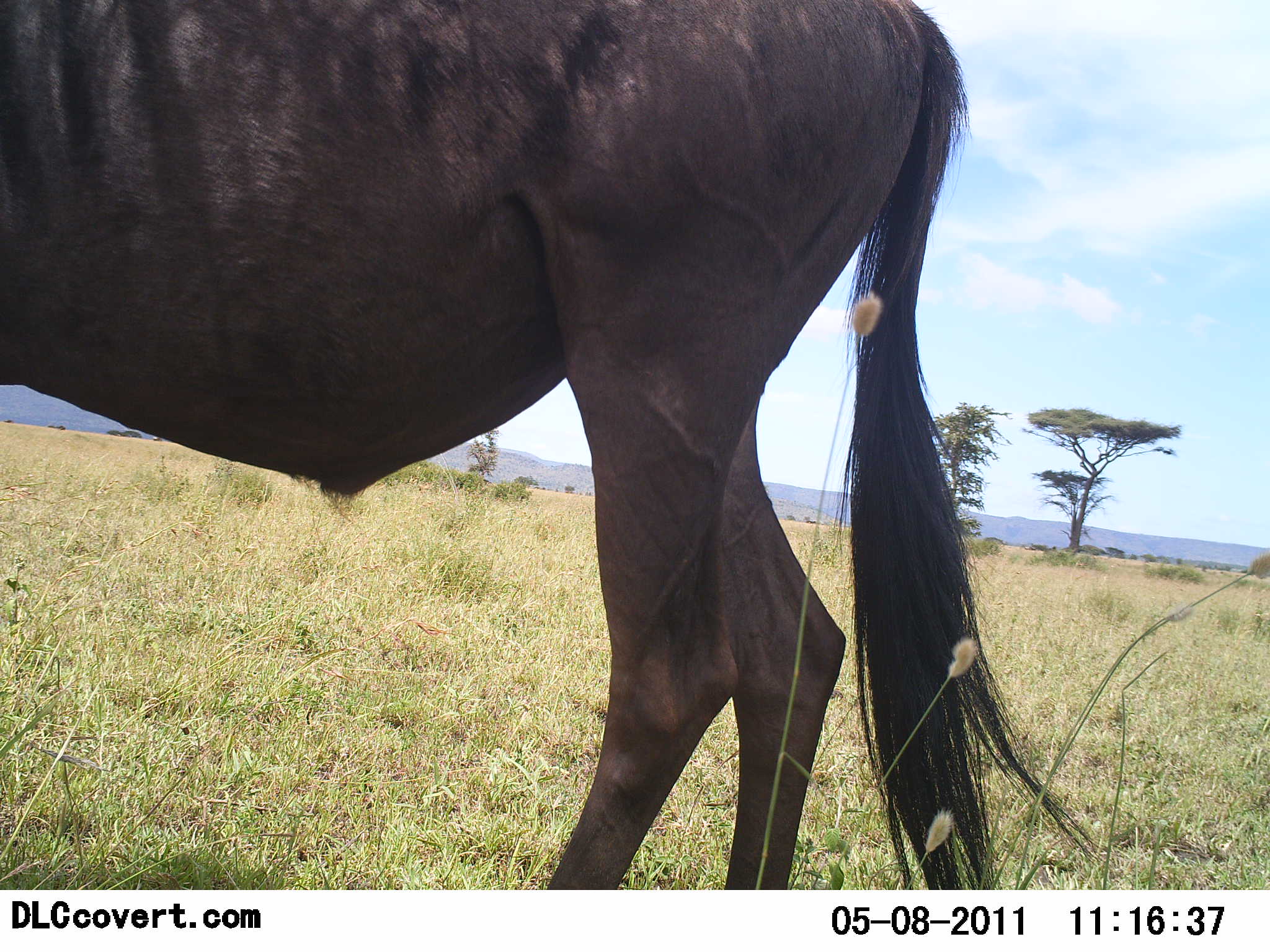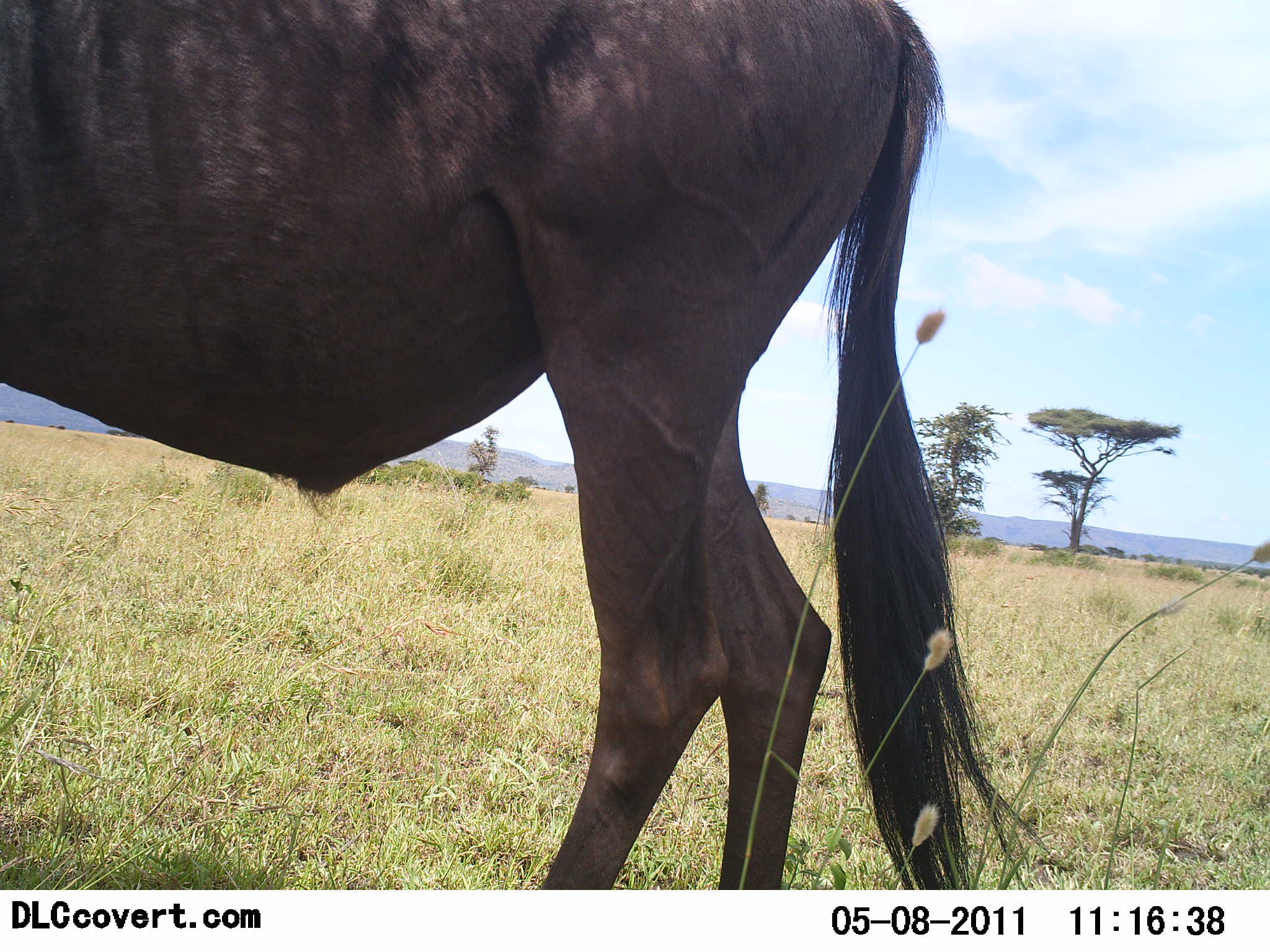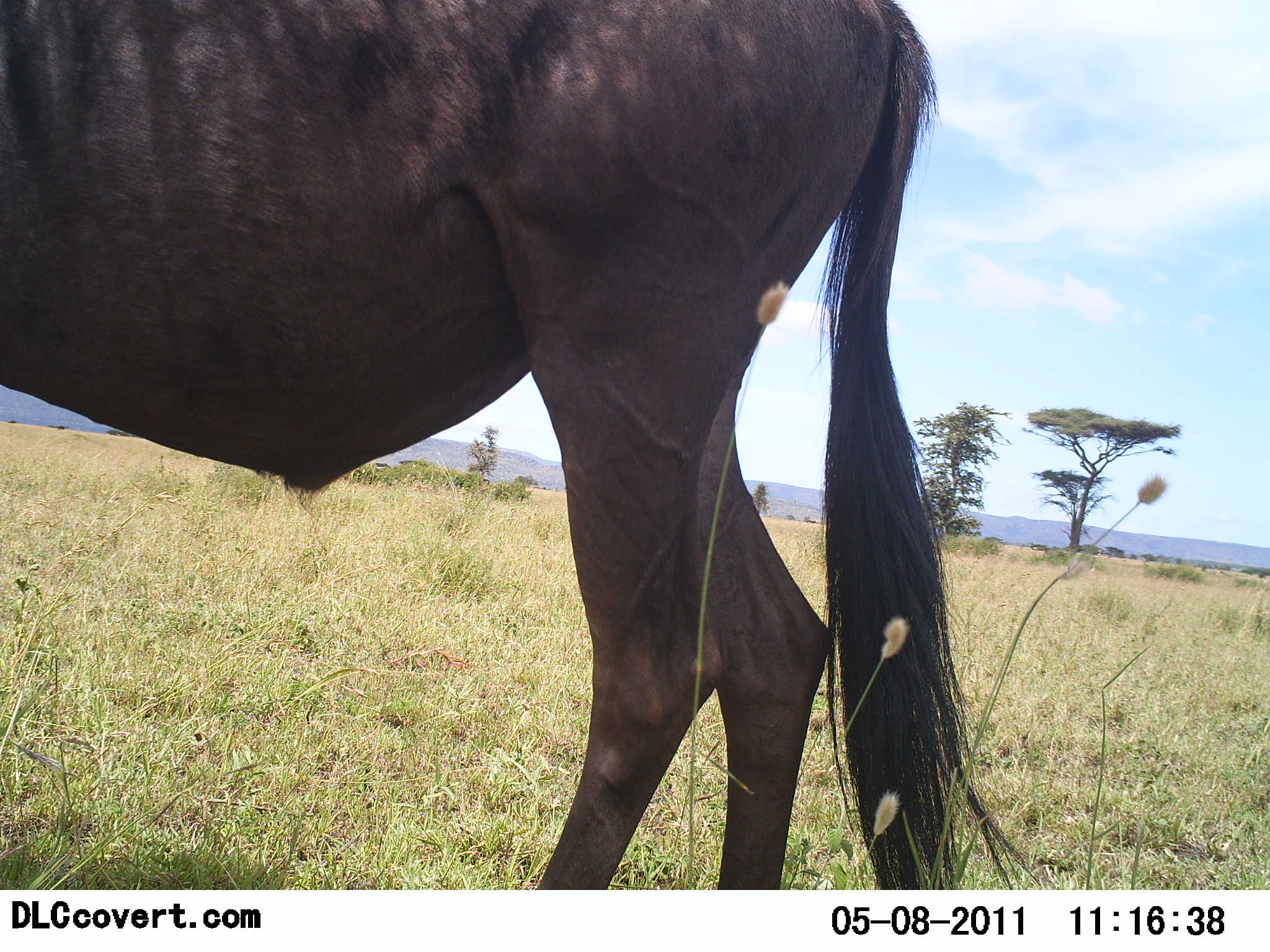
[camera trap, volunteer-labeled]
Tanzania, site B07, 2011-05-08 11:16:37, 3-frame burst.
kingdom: Animalia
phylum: Chordata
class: Mammalia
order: Artiodactyla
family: Bovidae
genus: Connochaetes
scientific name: Connochaetes taurinus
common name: blue wildebeest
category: wildebeest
Wildebeest (blue wildebeest) (Connochaetes taurinus), count 1. Behavior (volunteer vote fractions): standing 83%, resting 0%, moving 17%, interacting 0%. Young present (vote fraction): 0%. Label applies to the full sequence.